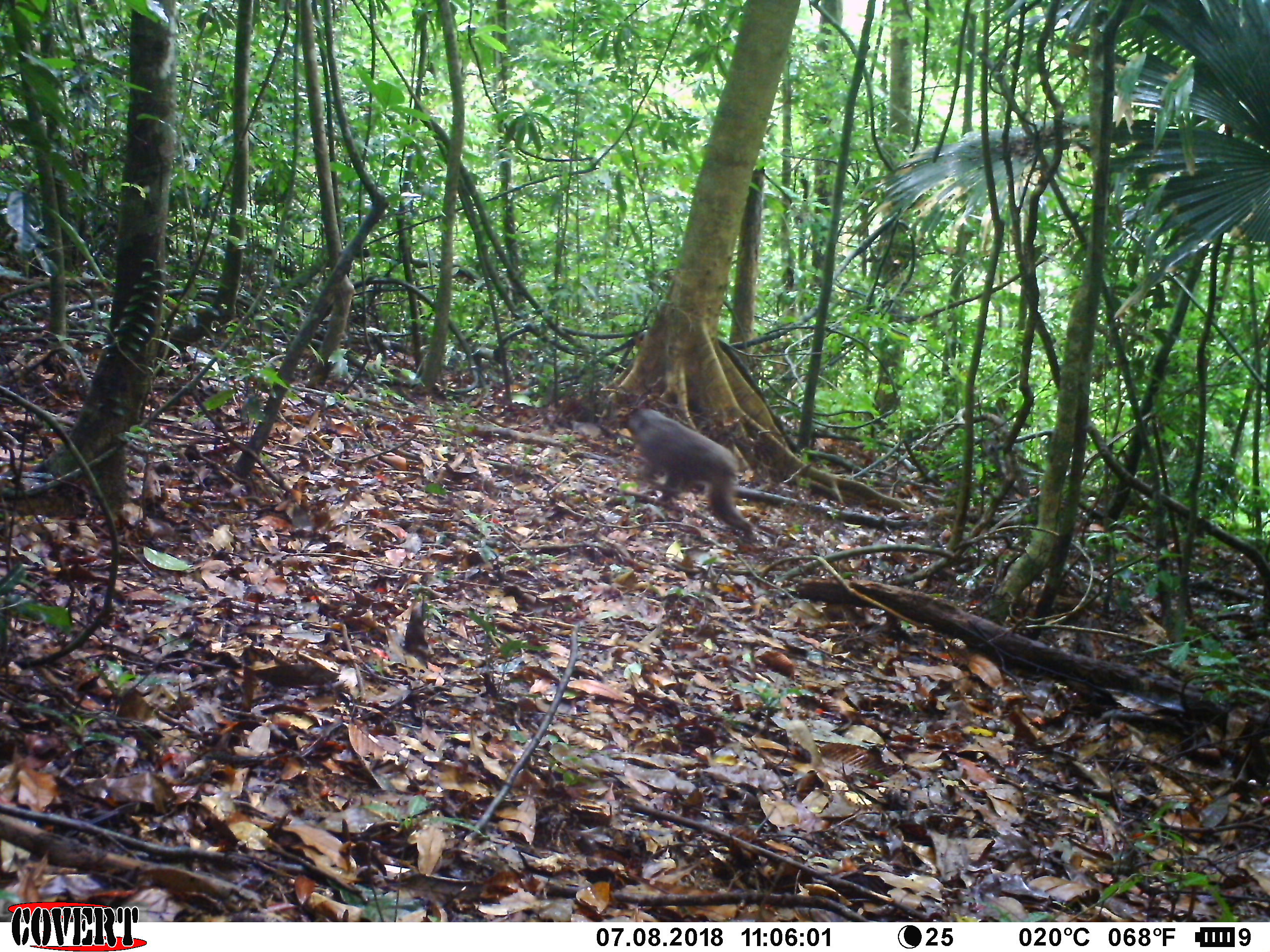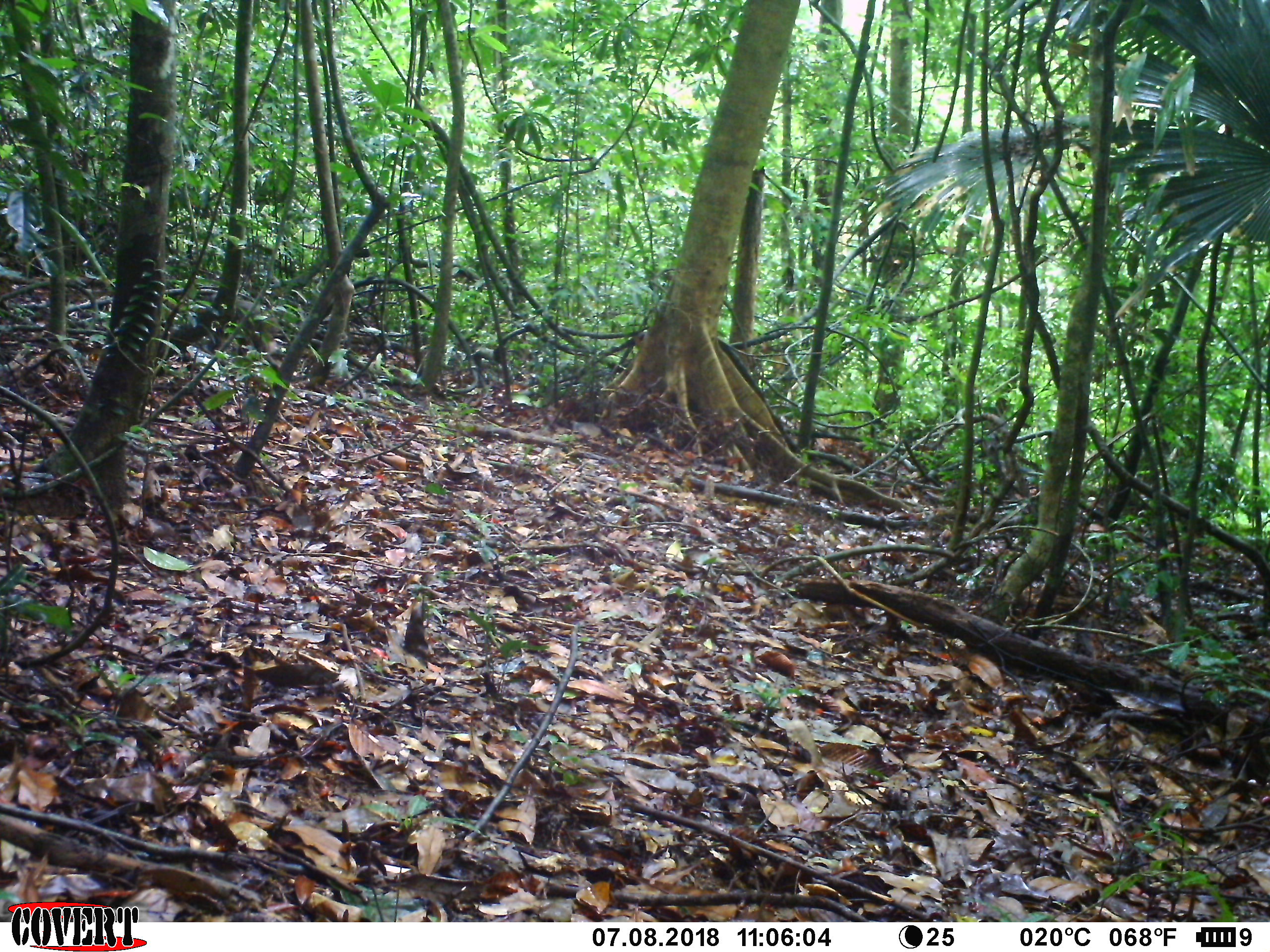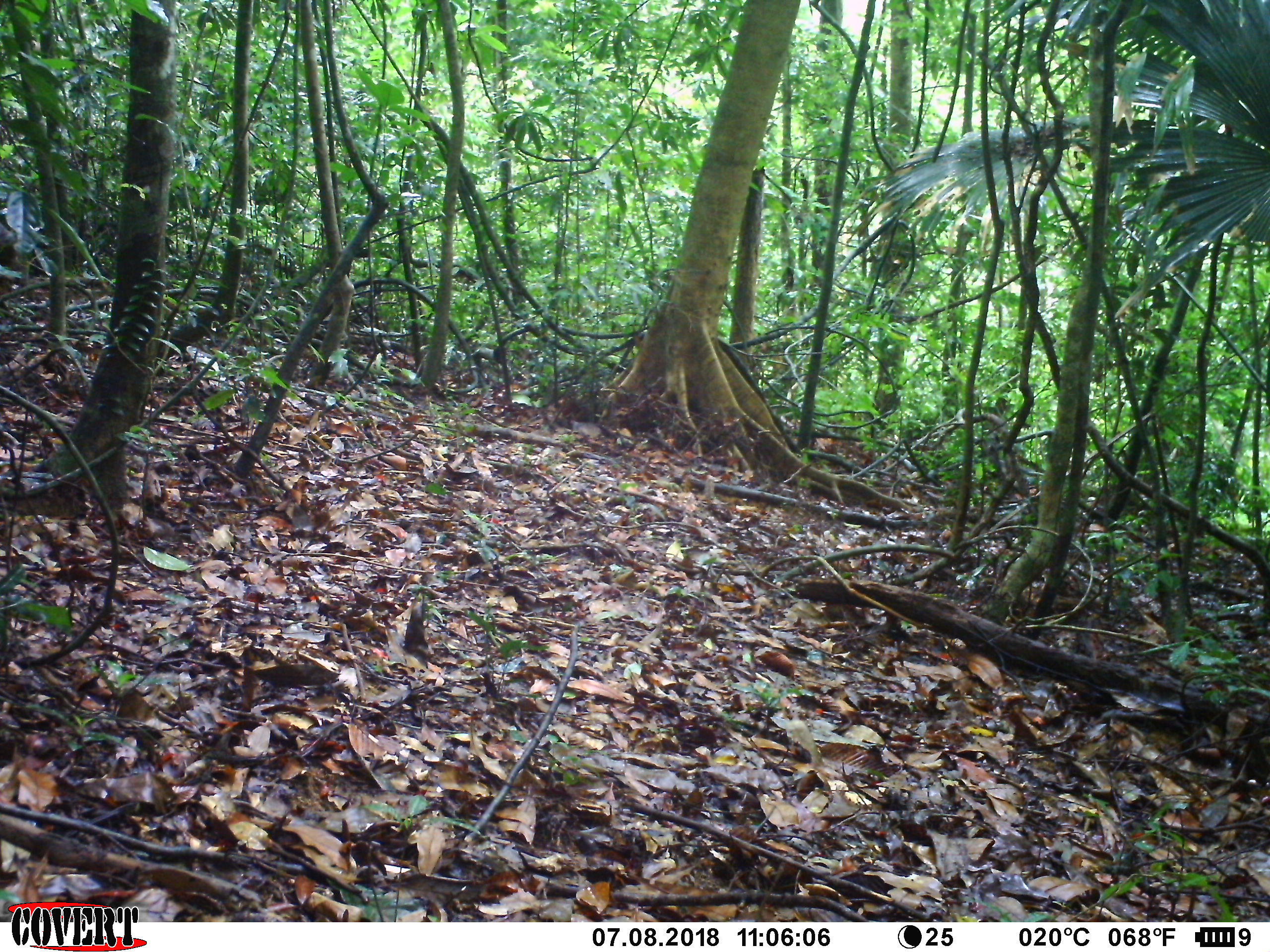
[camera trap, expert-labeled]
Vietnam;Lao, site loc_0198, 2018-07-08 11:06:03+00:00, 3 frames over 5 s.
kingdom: Animalia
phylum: Chordata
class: Mammalia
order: Primates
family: Cercopithecidae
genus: Macaca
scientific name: Macaca arctoides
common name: stump-tailed macaque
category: stump tailed macaque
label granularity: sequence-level